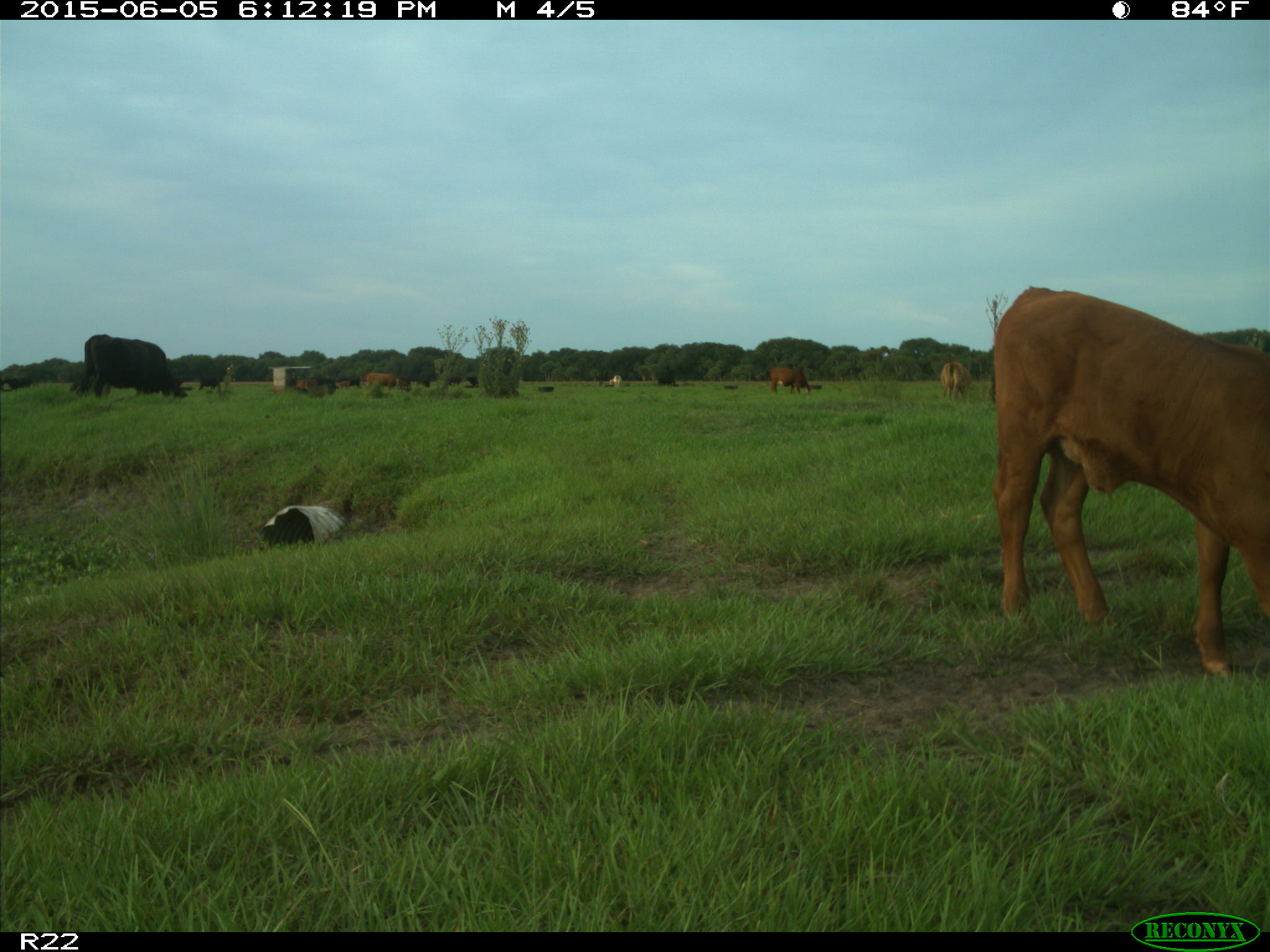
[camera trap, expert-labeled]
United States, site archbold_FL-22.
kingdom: Animalia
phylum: Chordata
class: Mammalia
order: Artiodactyla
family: Bovidae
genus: Bos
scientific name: Bos taurus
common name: domestic cow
Bos taurus (domestic cow).